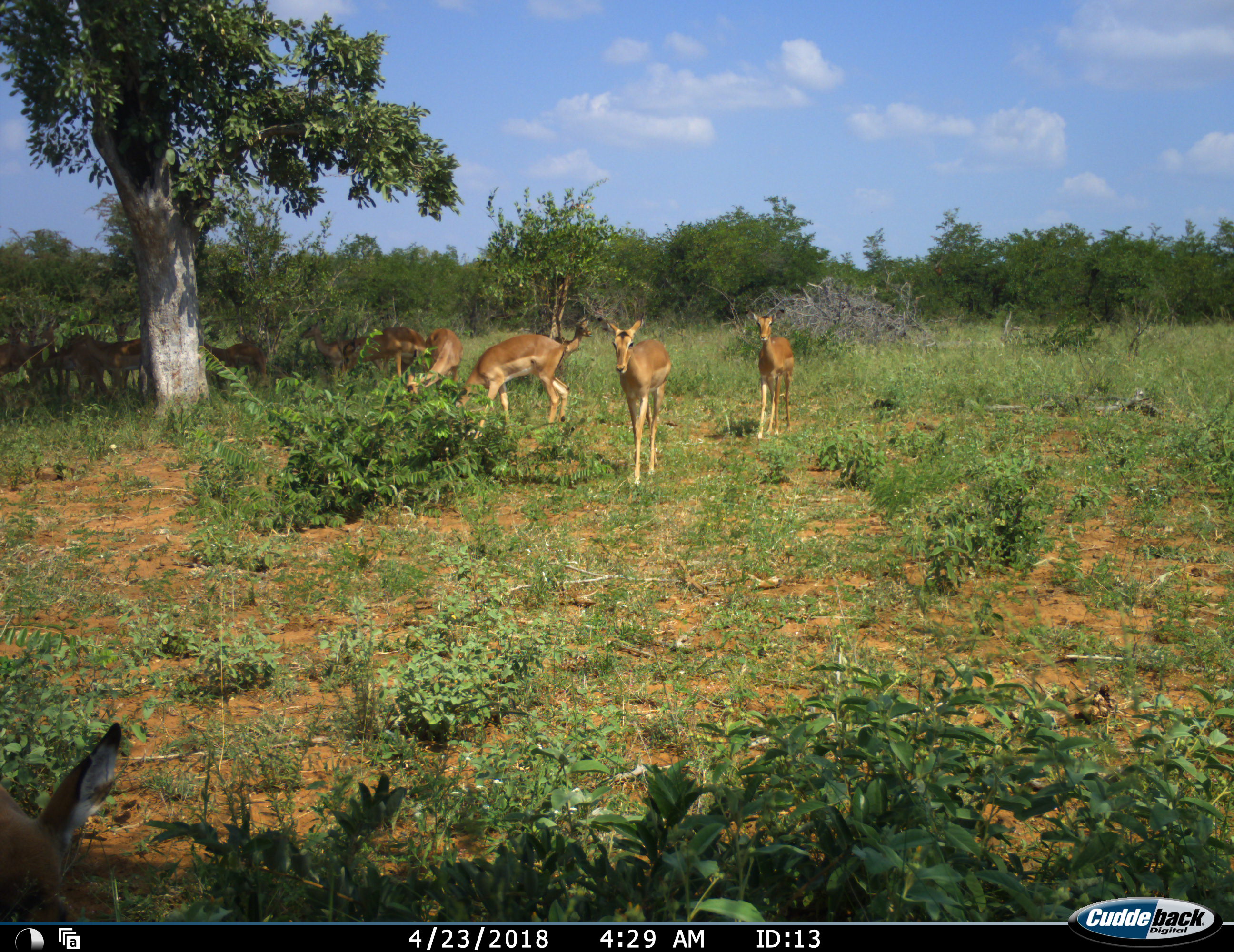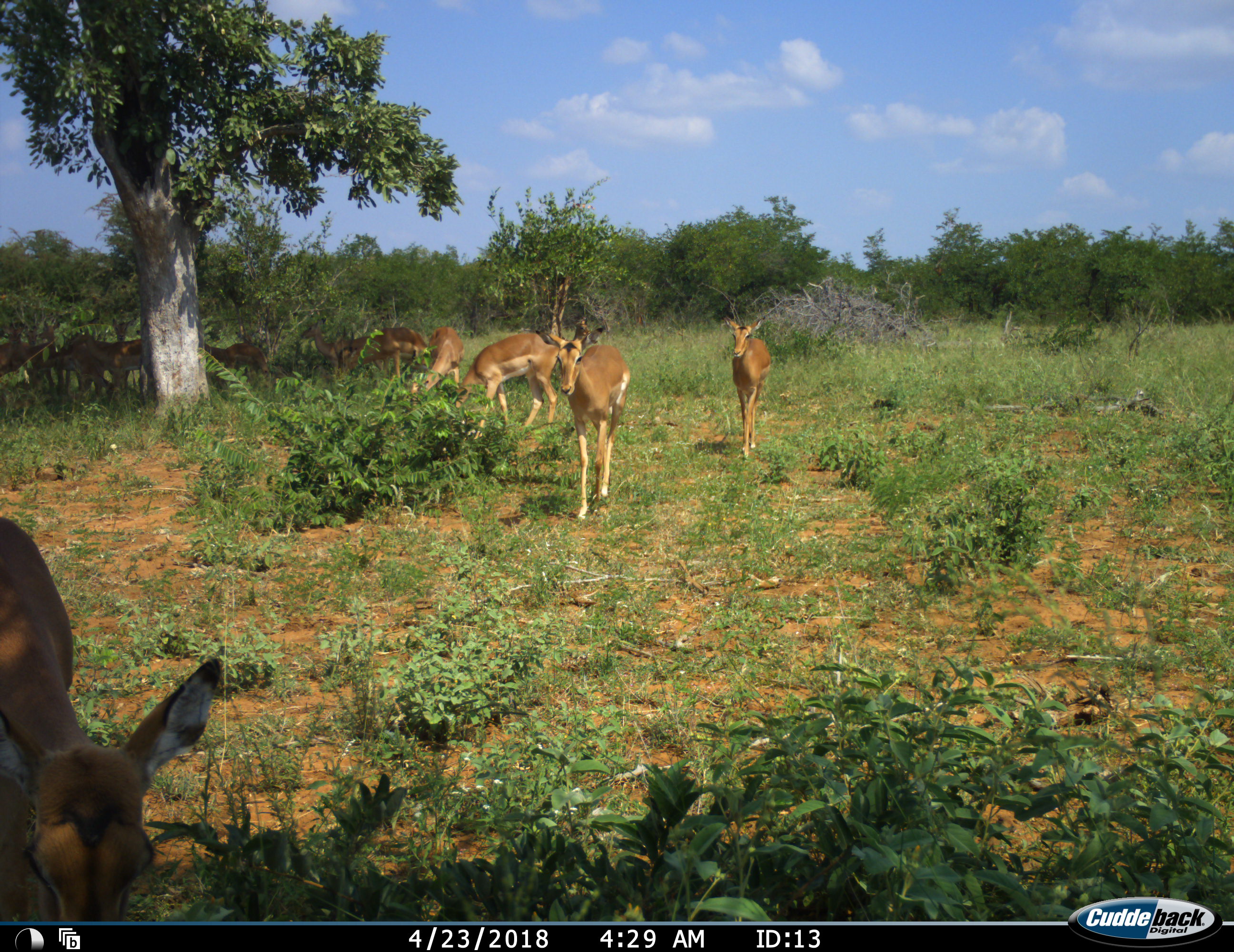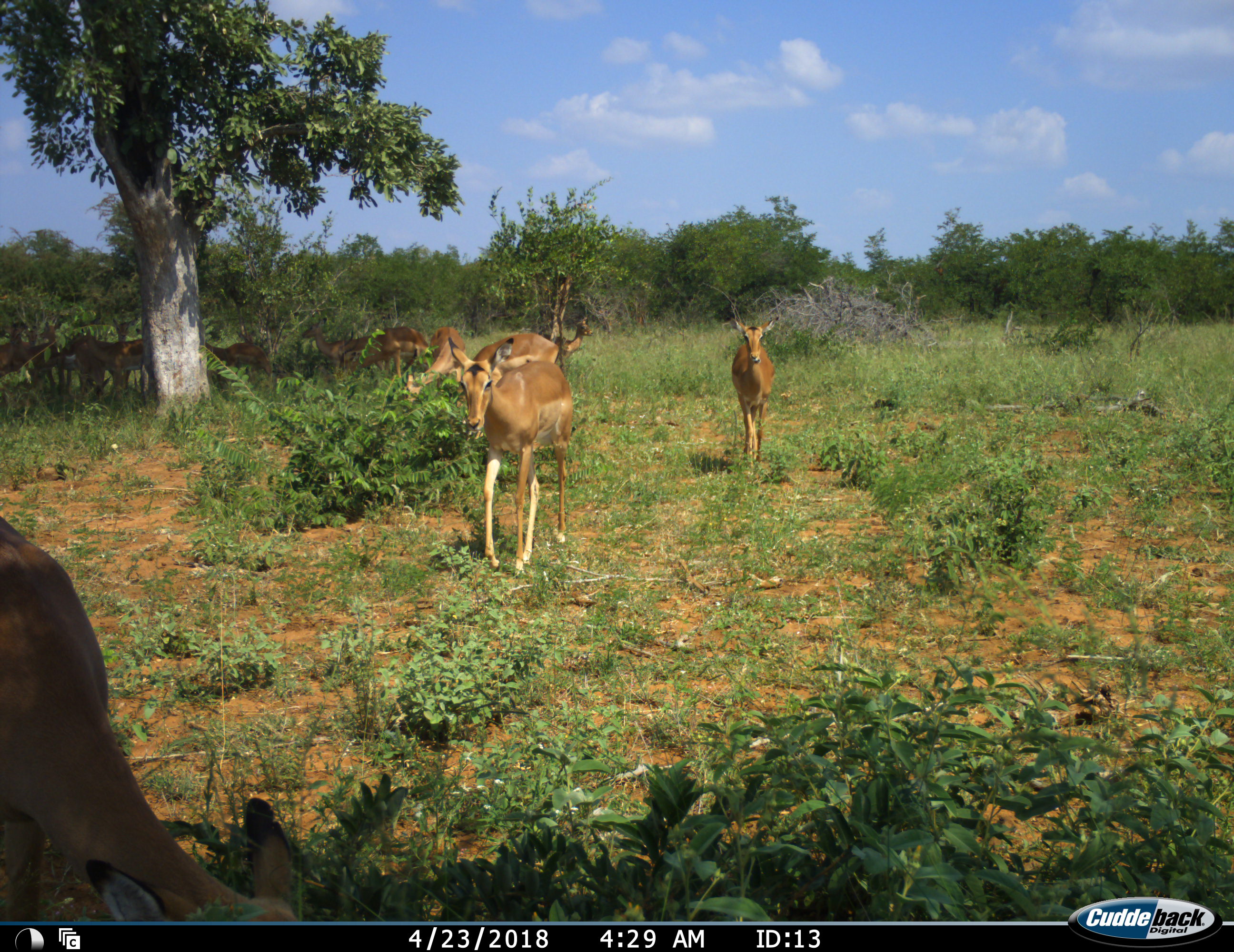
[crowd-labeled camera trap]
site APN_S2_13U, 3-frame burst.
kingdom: Animalia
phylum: Chordata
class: Mammalia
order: Artiodactyla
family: Bovidae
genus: Aepyceros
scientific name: Aepyceros melampus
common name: impala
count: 11-50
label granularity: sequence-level